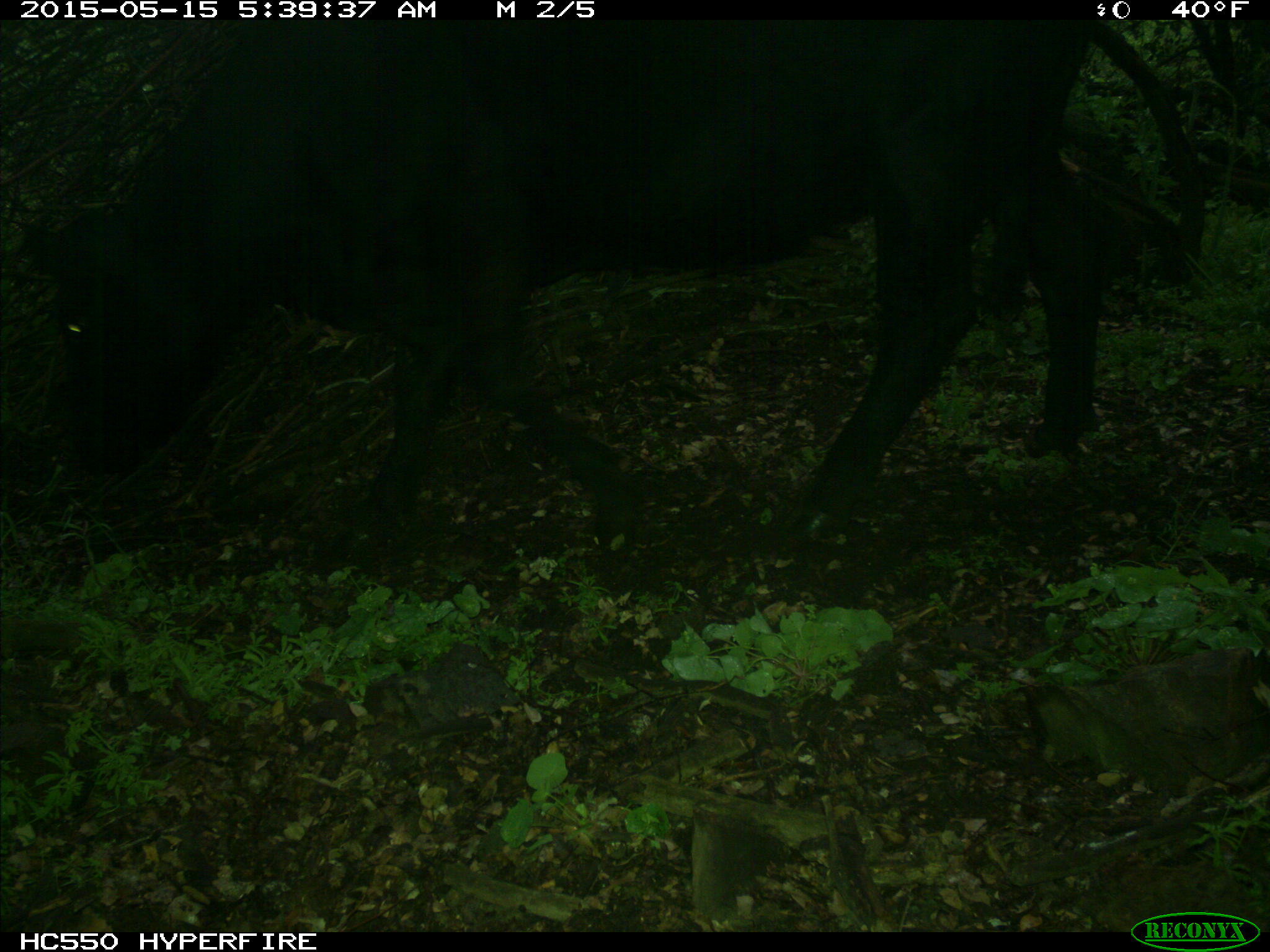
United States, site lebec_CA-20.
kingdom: Animalia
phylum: Chordata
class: Mammalia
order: Artiodactyla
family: Bovidae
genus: Bos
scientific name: Bos taurus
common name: domestic cow